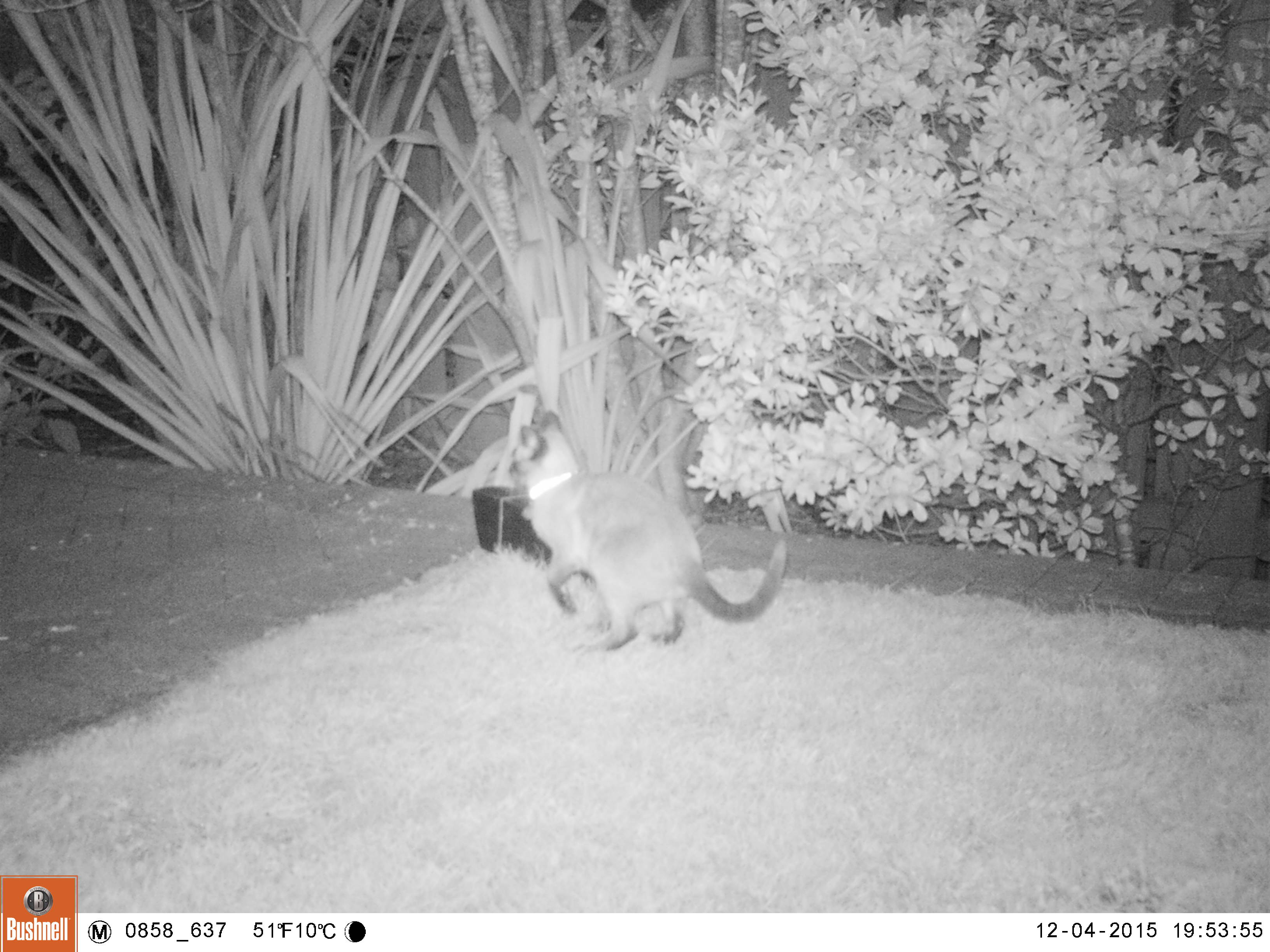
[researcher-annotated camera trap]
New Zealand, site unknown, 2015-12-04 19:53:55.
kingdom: Animalia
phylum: Chordata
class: Mammalia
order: Carnivora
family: Felidae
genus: Felis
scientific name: Felis catus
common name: domestic cat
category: cat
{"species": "cat (domestic cat) (Felis catus)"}